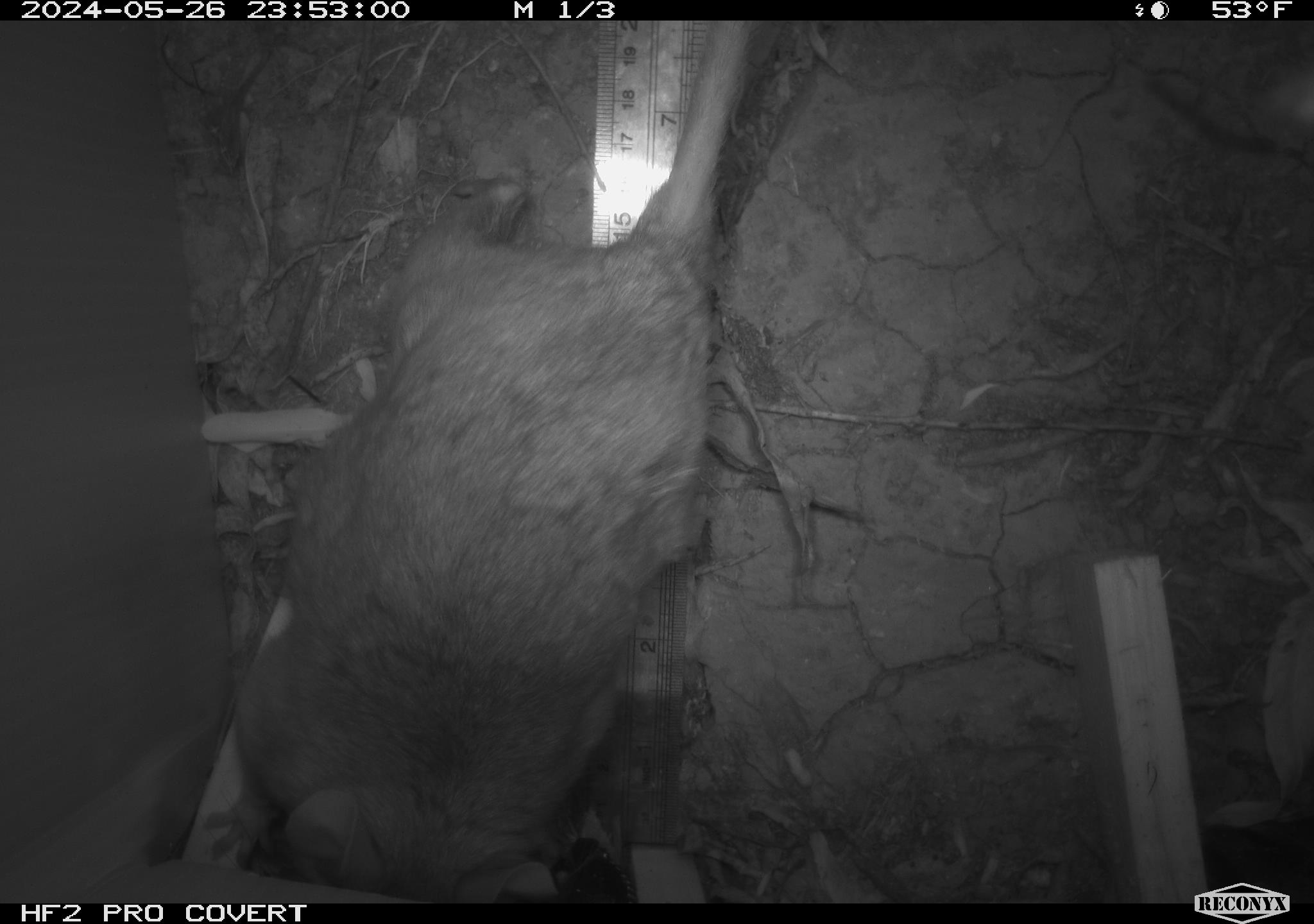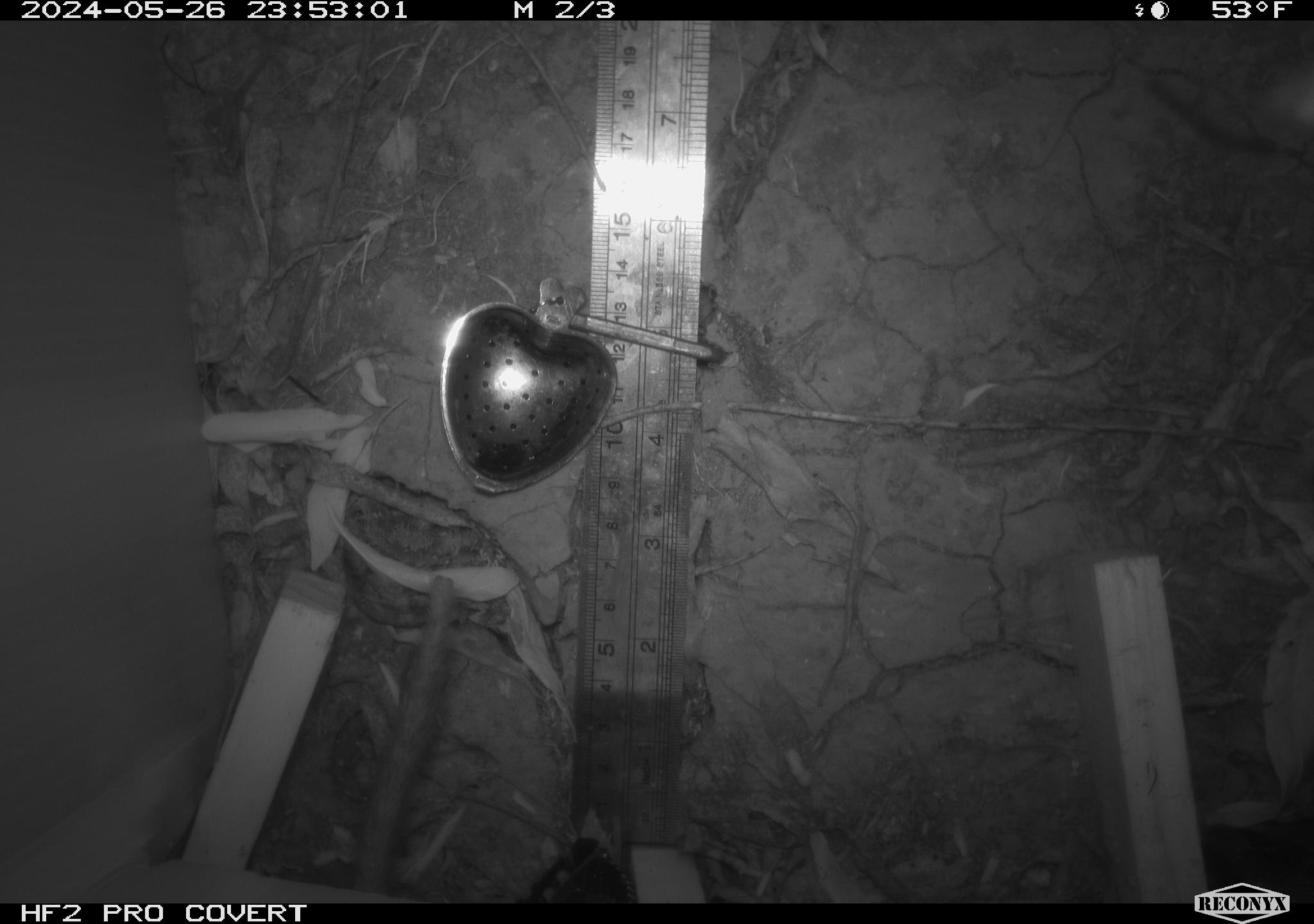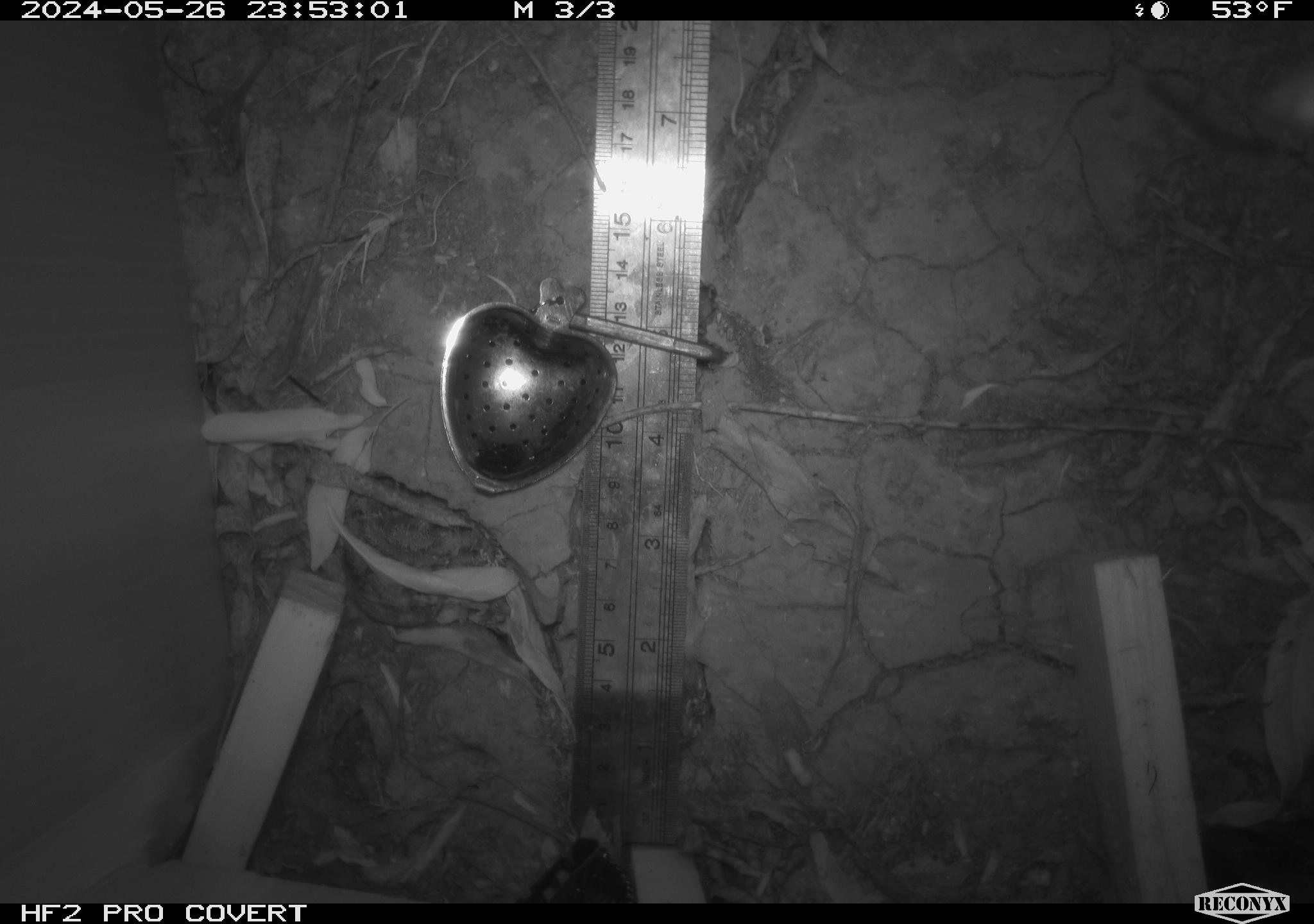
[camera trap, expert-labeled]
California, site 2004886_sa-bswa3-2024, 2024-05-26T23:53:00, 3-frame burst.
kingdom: Animalia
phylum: Chordata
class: Mammalia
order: Rodentia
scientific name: Rodentia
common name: woodrat or rat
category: woodrat or rat species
Woodrat or rat species (woodrat or rat) (Rodentia).